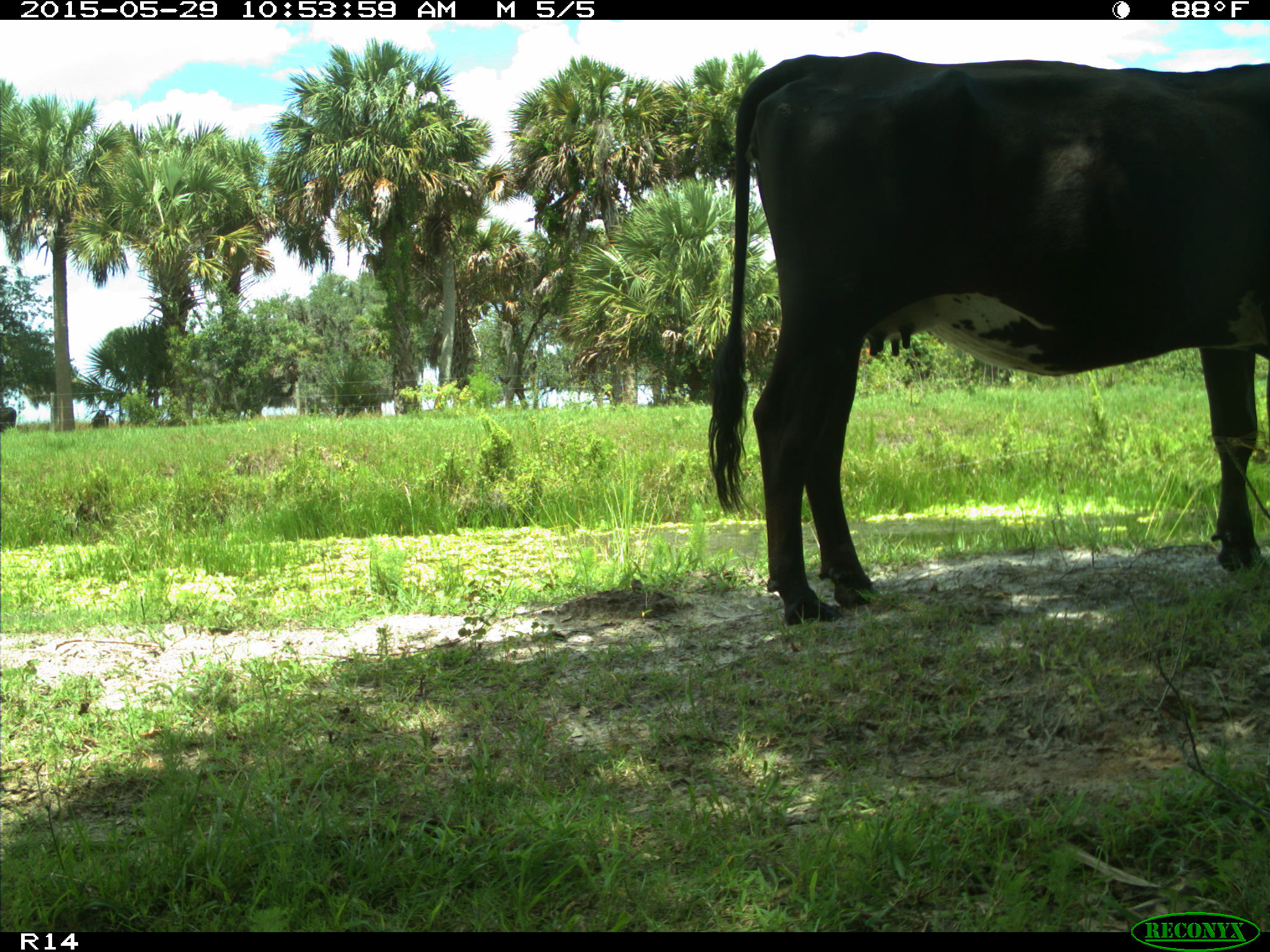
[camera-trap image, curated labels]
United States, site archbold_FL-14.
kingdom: Animalia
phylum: Chordata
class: Mammalia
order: Artiodactyla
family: Bovidae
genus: Bos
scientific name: Bos taurus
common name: domestic cow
Bos taurus (domestic cow).